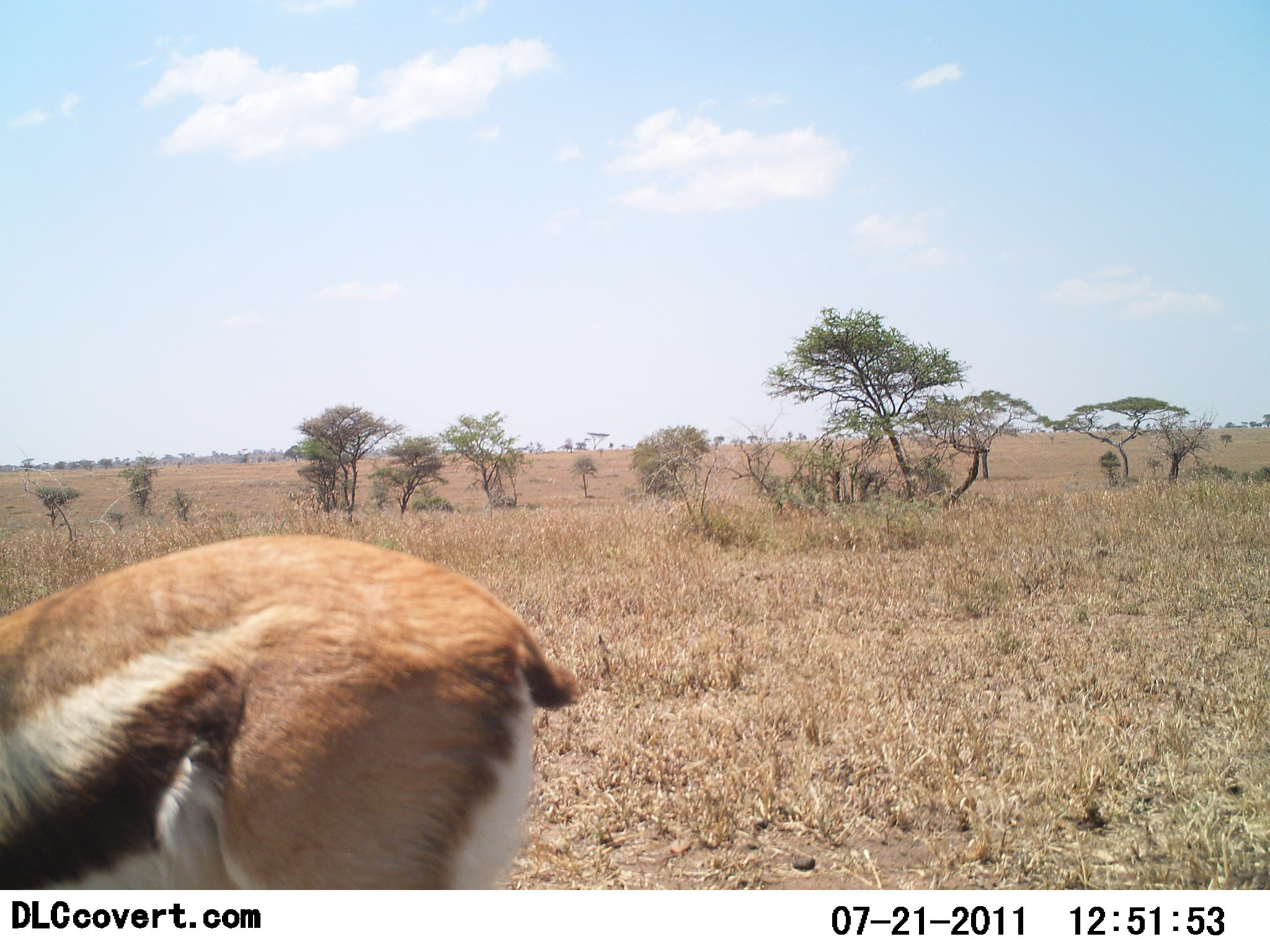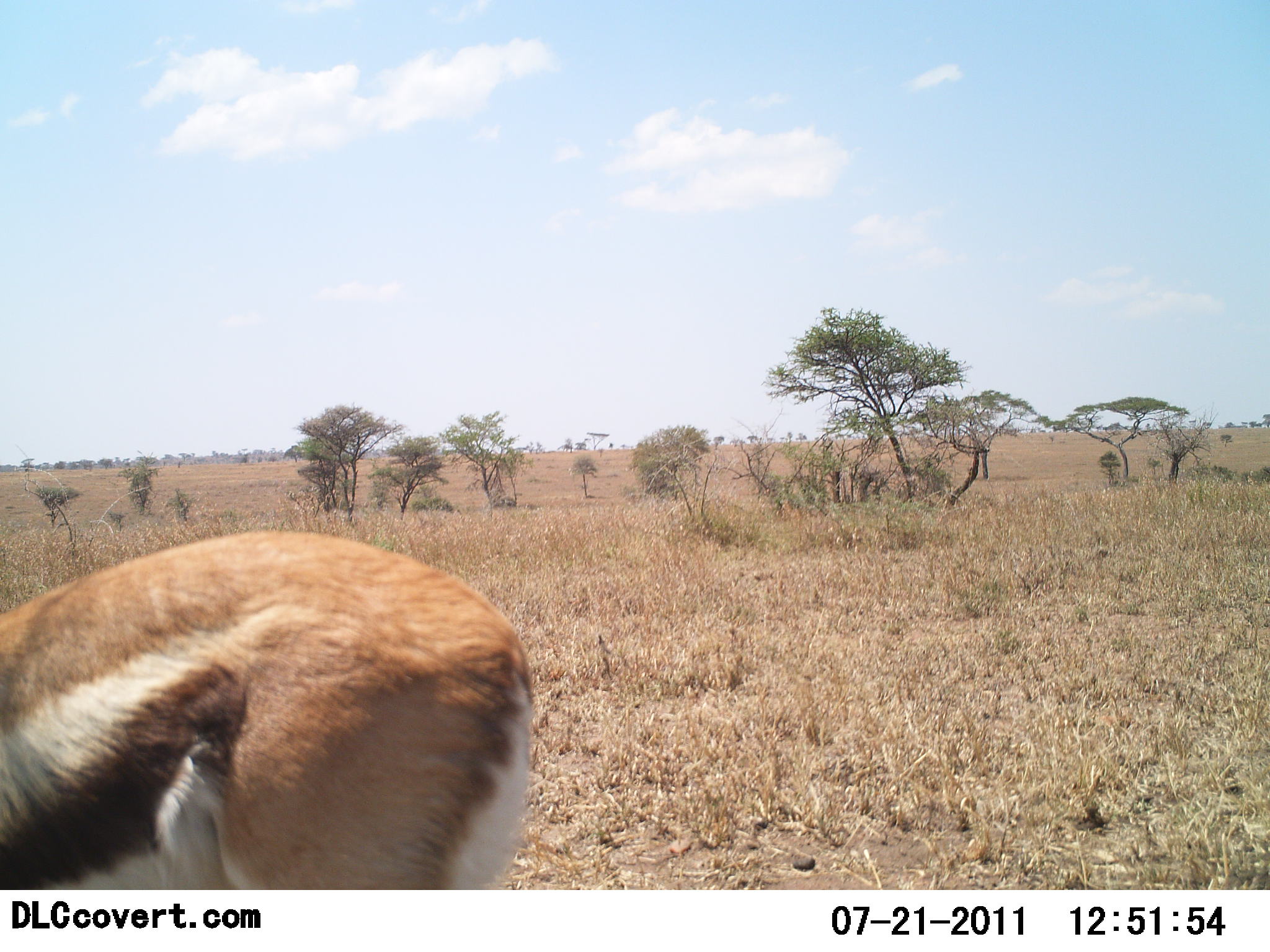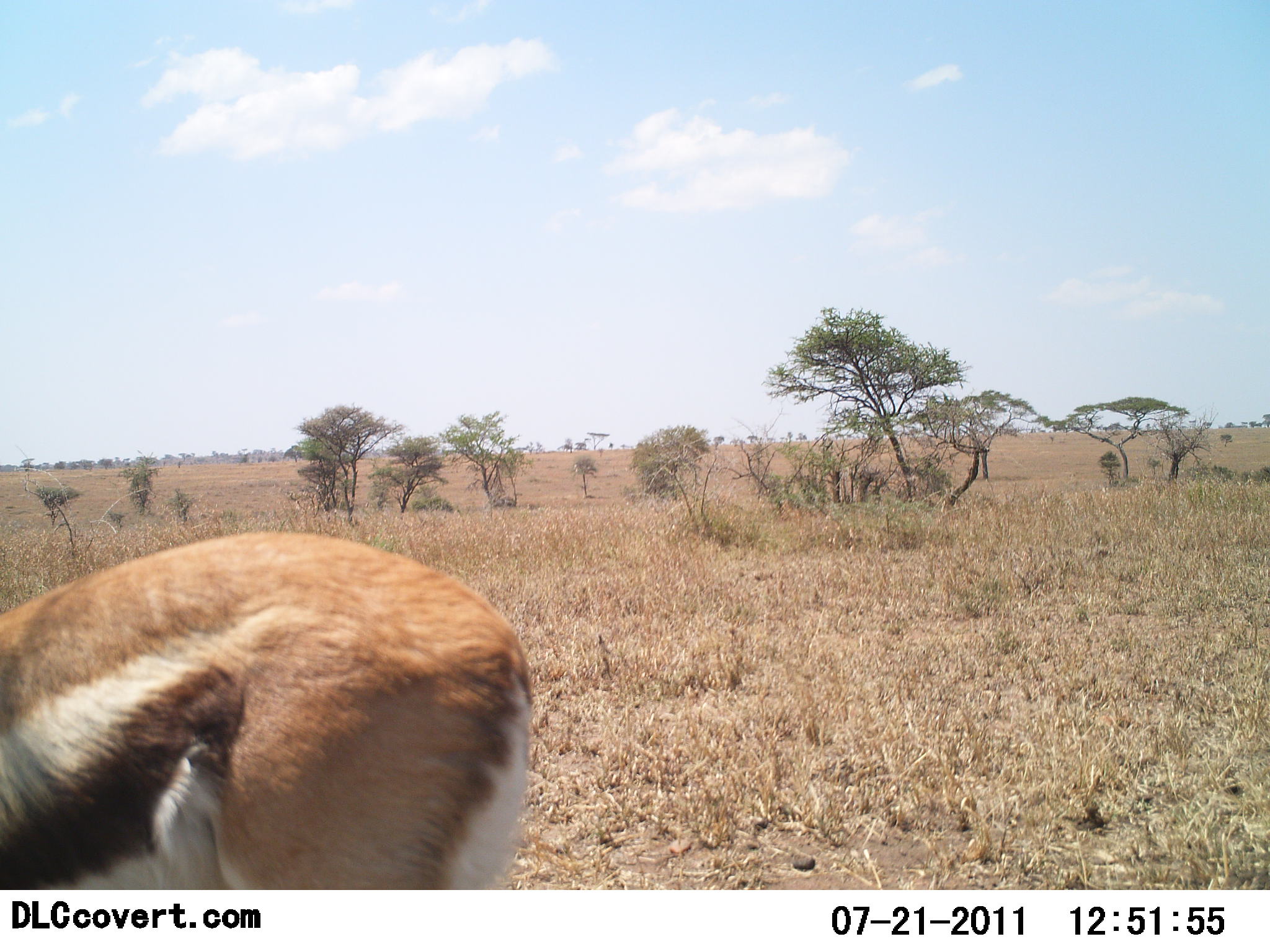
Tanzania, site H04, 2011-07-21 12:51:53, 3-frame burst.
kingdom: Animalia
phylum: Chordata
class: Mammalia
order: Artiodactyla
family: Bovidae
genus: Eudorcas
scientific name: Eudorcas thomsonii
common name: thomson's gazelle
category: gazellethomsons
Gazellethomsons (thomson's gazelle) (Eudorcas thomsonii), count 1. Behavior (volunteer vote fractions): standing 82%, resting 0%, moving 0%, interacting 0%. Young present (vote fraction): 0%. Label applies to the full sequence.